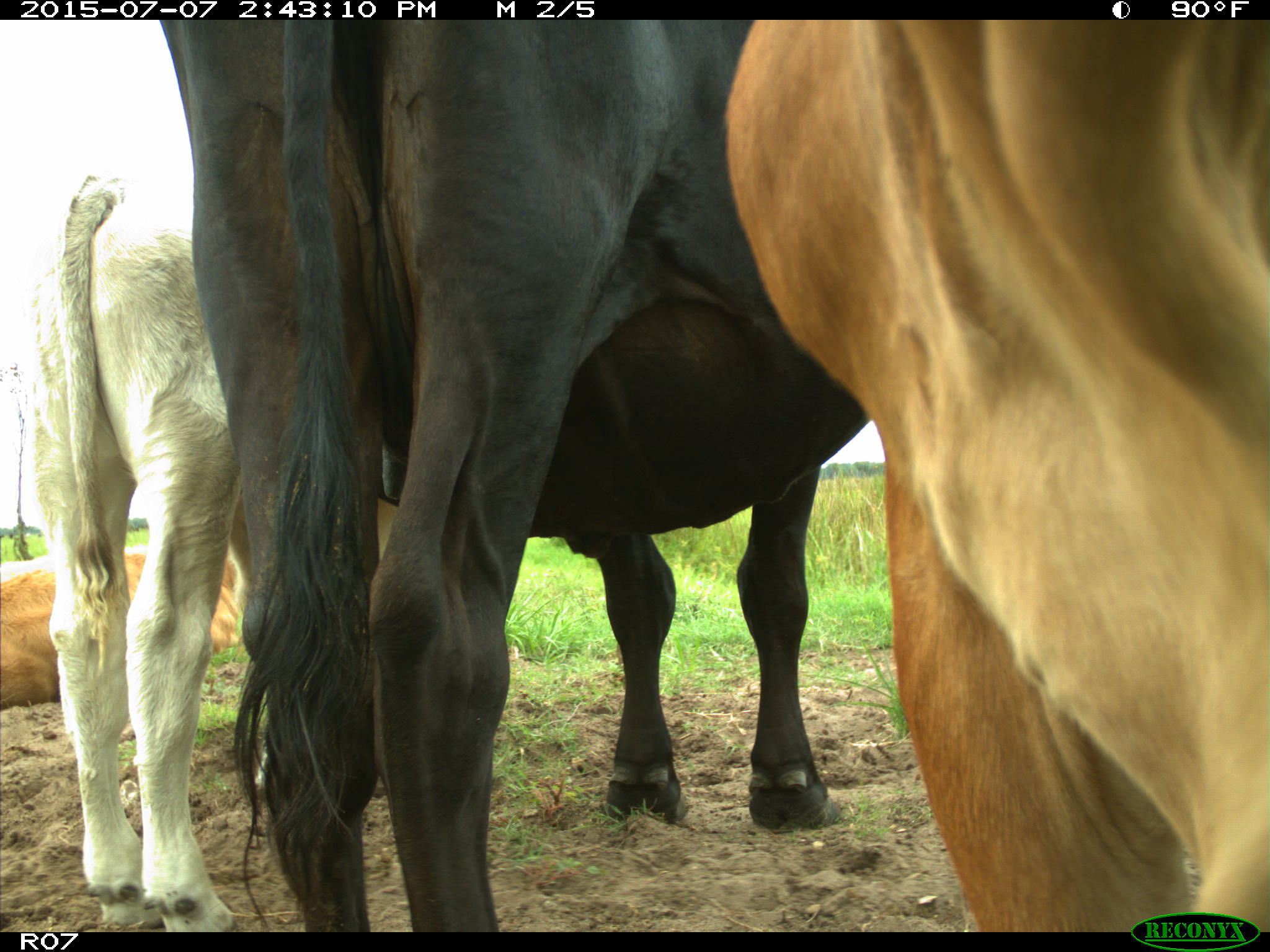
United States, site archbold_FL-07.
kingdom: Animalia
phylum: Chordata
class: Mammalia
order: Artiodactyla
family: Bovidae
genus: Bos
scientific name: Bos taurus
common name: domestic cow